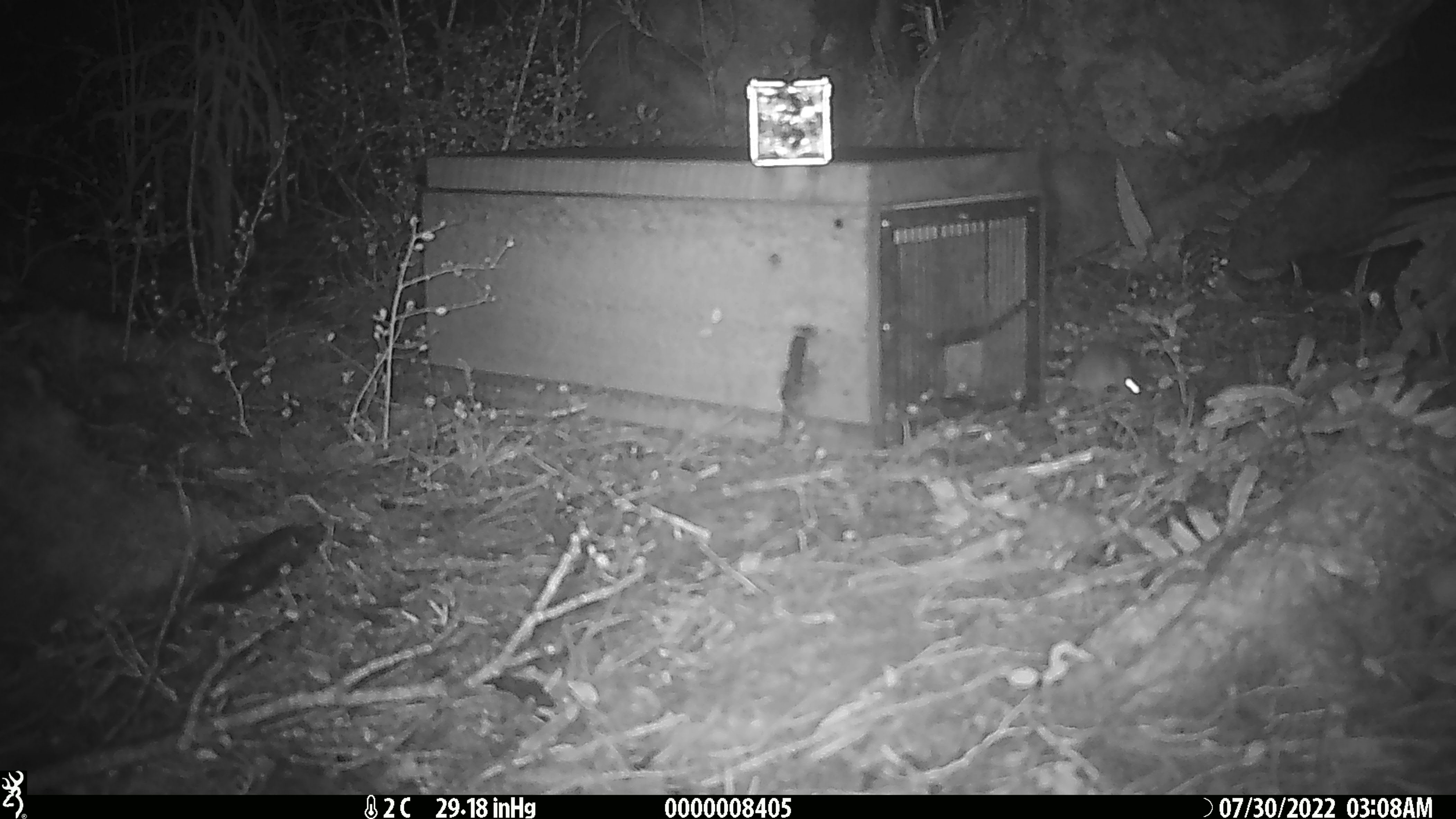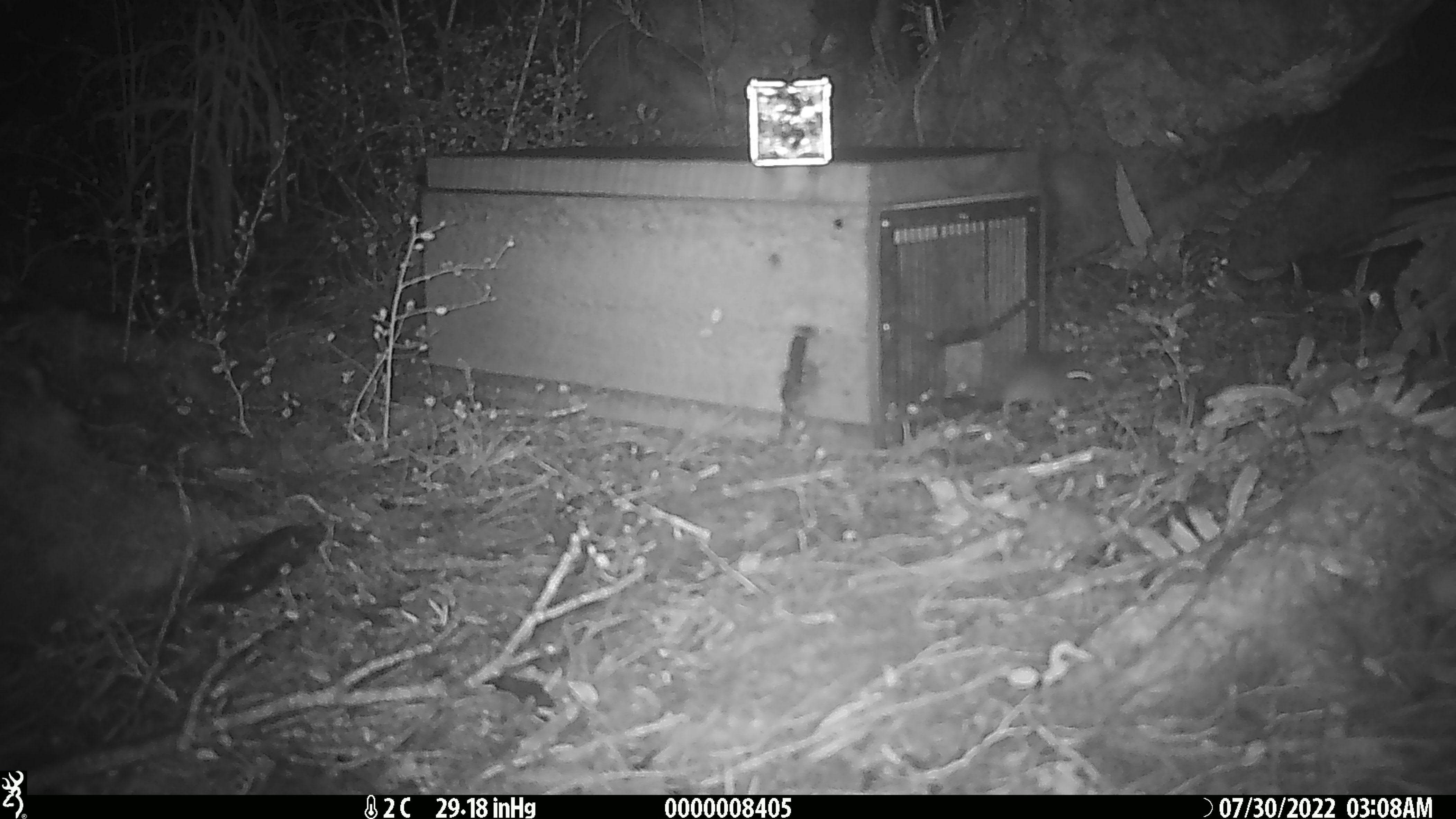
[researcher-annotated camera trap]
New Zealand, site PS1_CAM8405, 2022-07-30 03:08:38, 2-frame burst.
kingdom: Animalia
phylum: Chordata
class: Mammalia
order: Rodentia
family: Muridae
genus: Mus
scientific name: Mus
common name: mouse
Mouse (Mus).